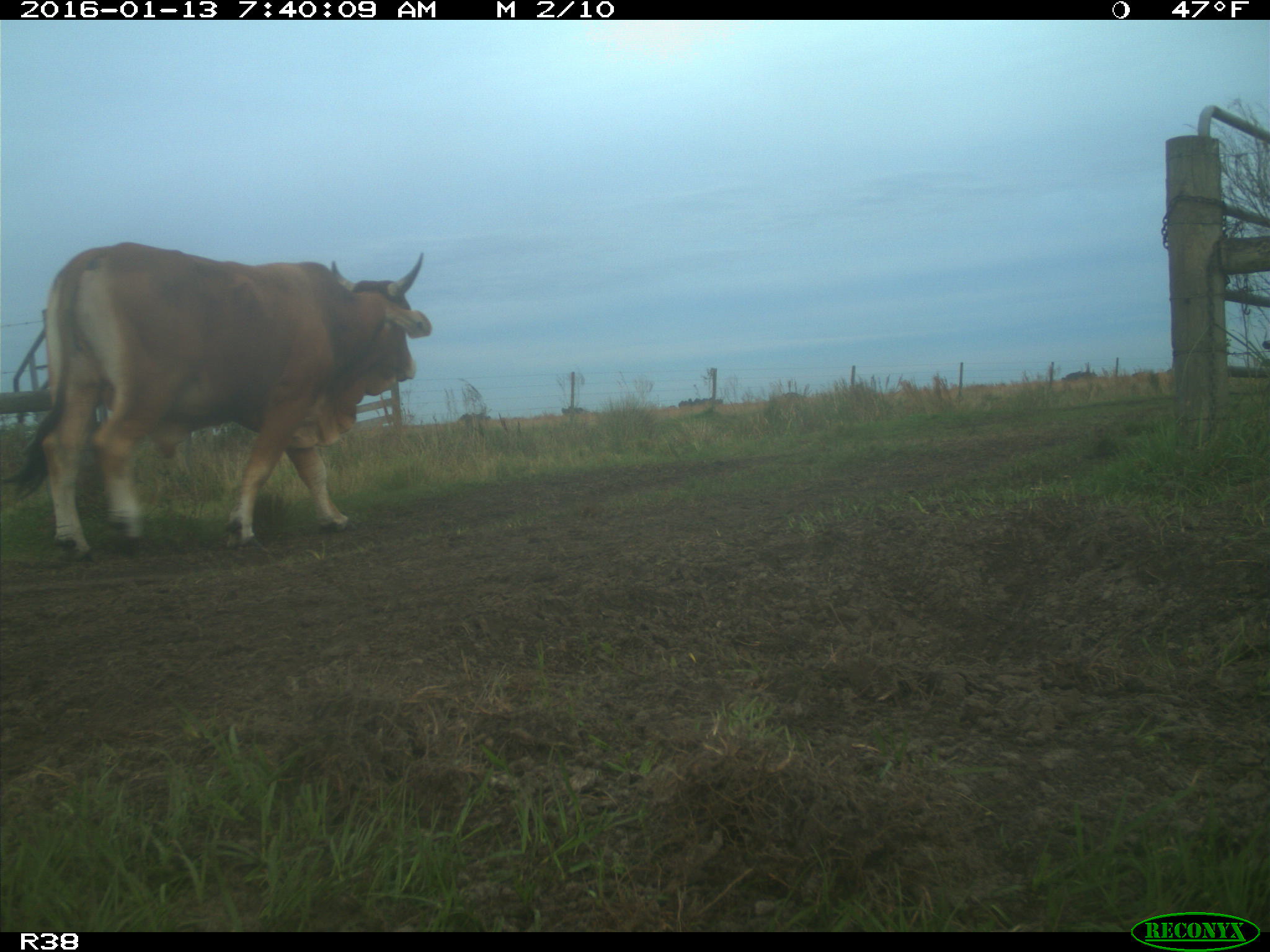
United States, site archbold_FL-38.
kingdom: Animalia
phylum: Chordata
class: Mammalia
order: Artiodactyla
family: Bovidae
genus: Bos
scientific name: Bos taurus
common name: domestic cow